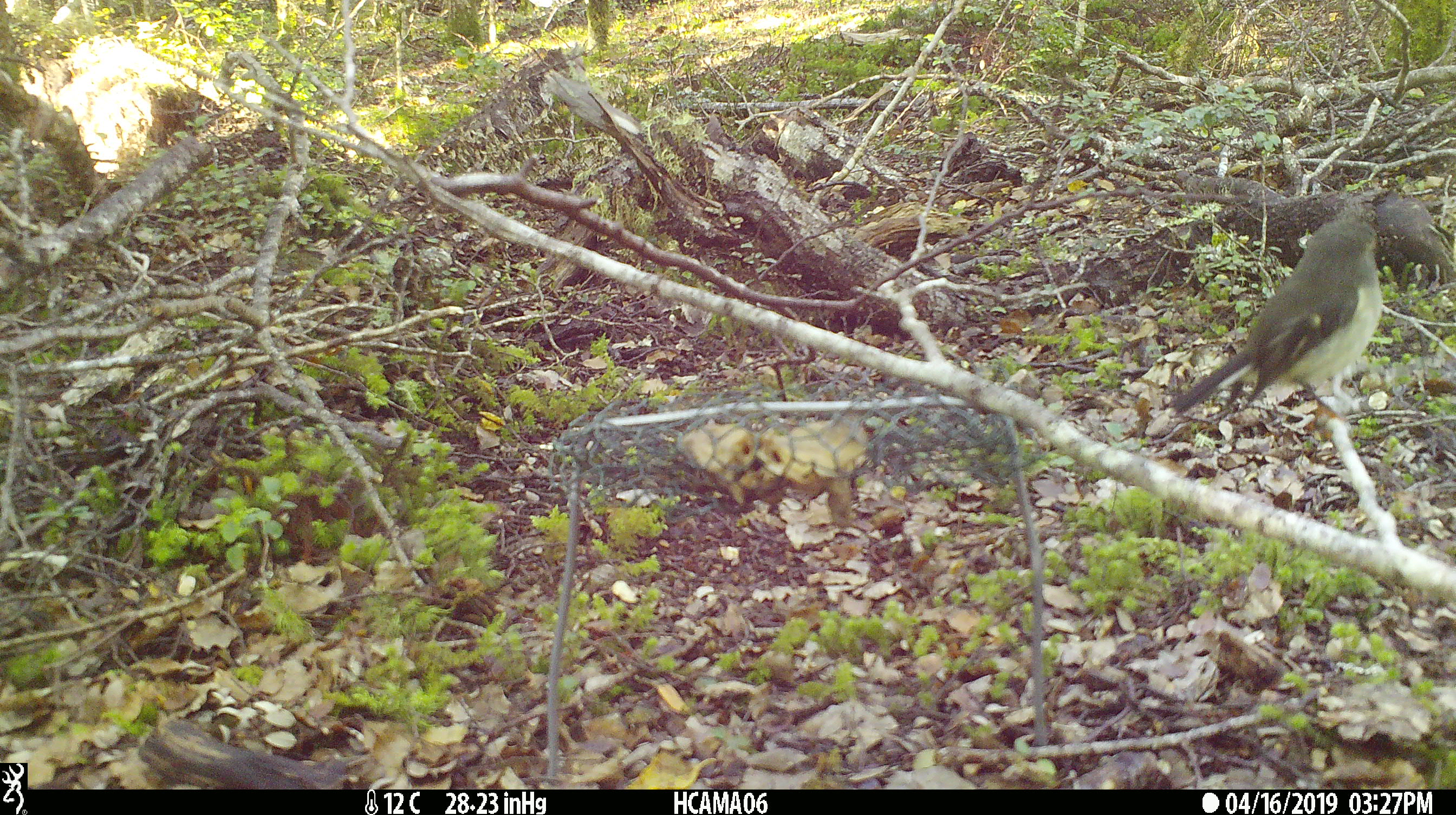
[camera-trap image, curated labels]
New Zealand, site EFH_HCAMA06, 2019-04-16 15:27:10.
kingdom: Animalia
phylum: Chordata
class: Aves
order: Passeriformes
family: Petroicidae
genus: Petroica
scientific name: Petroica macrocephala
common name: tomtit